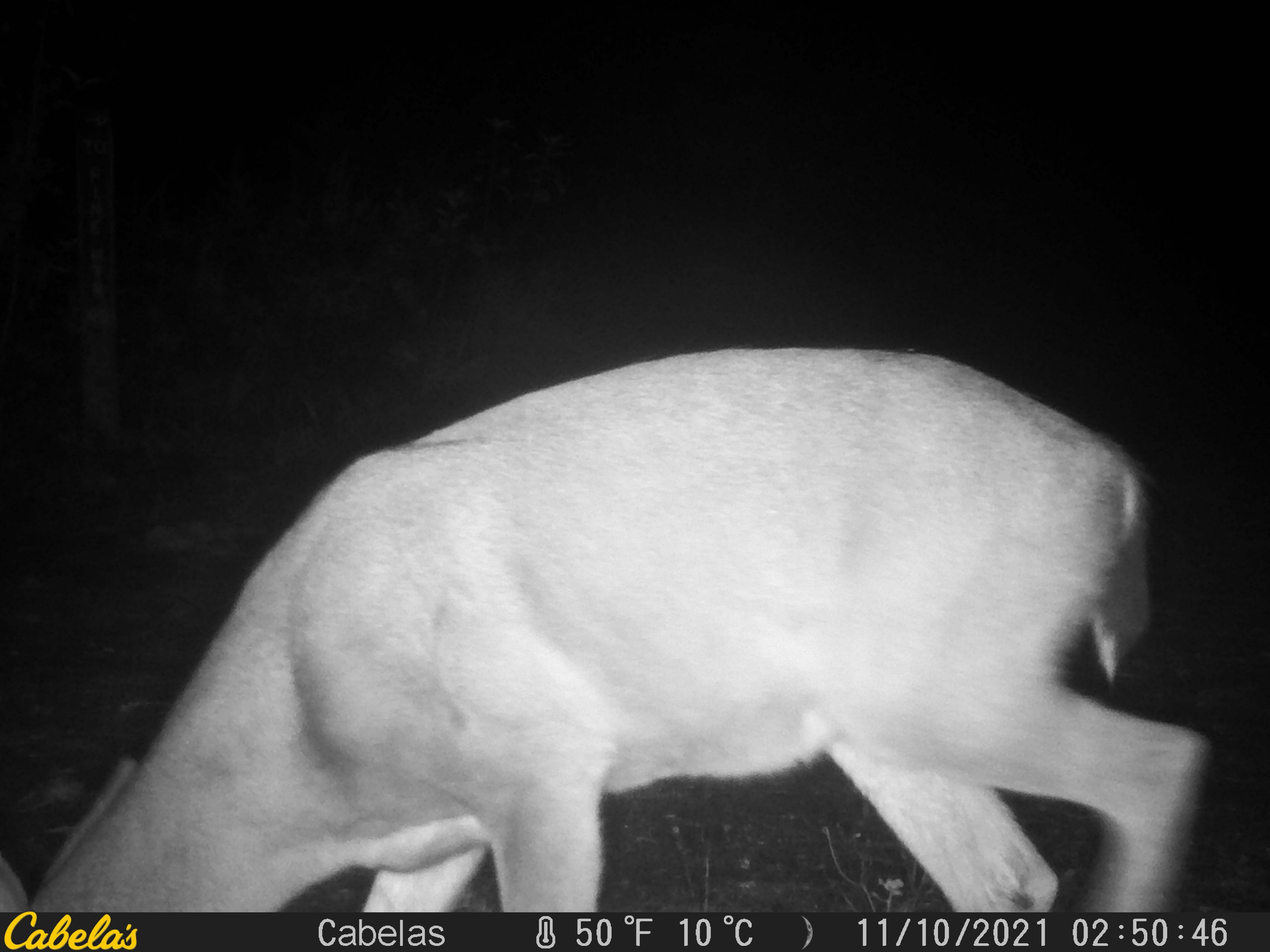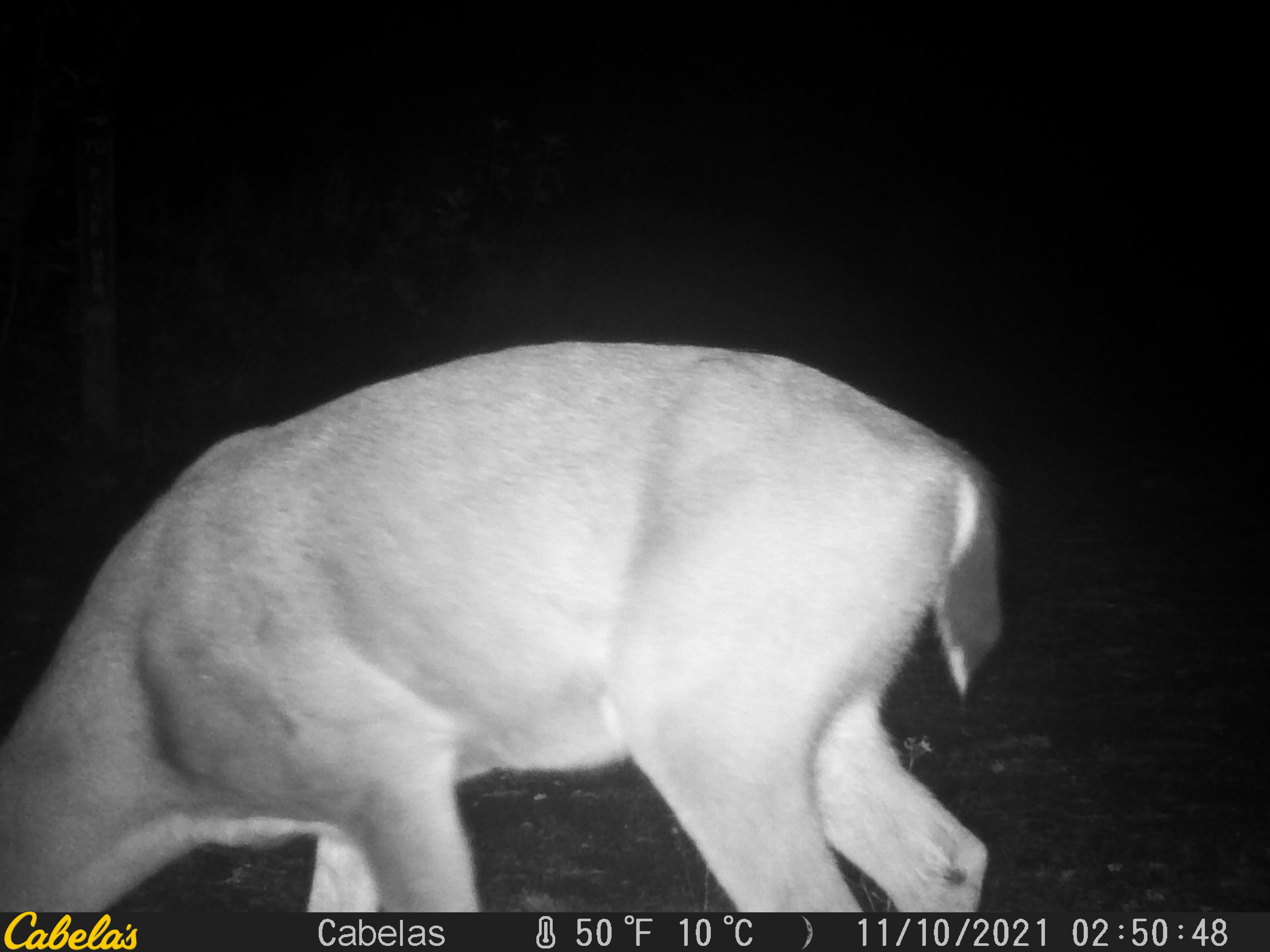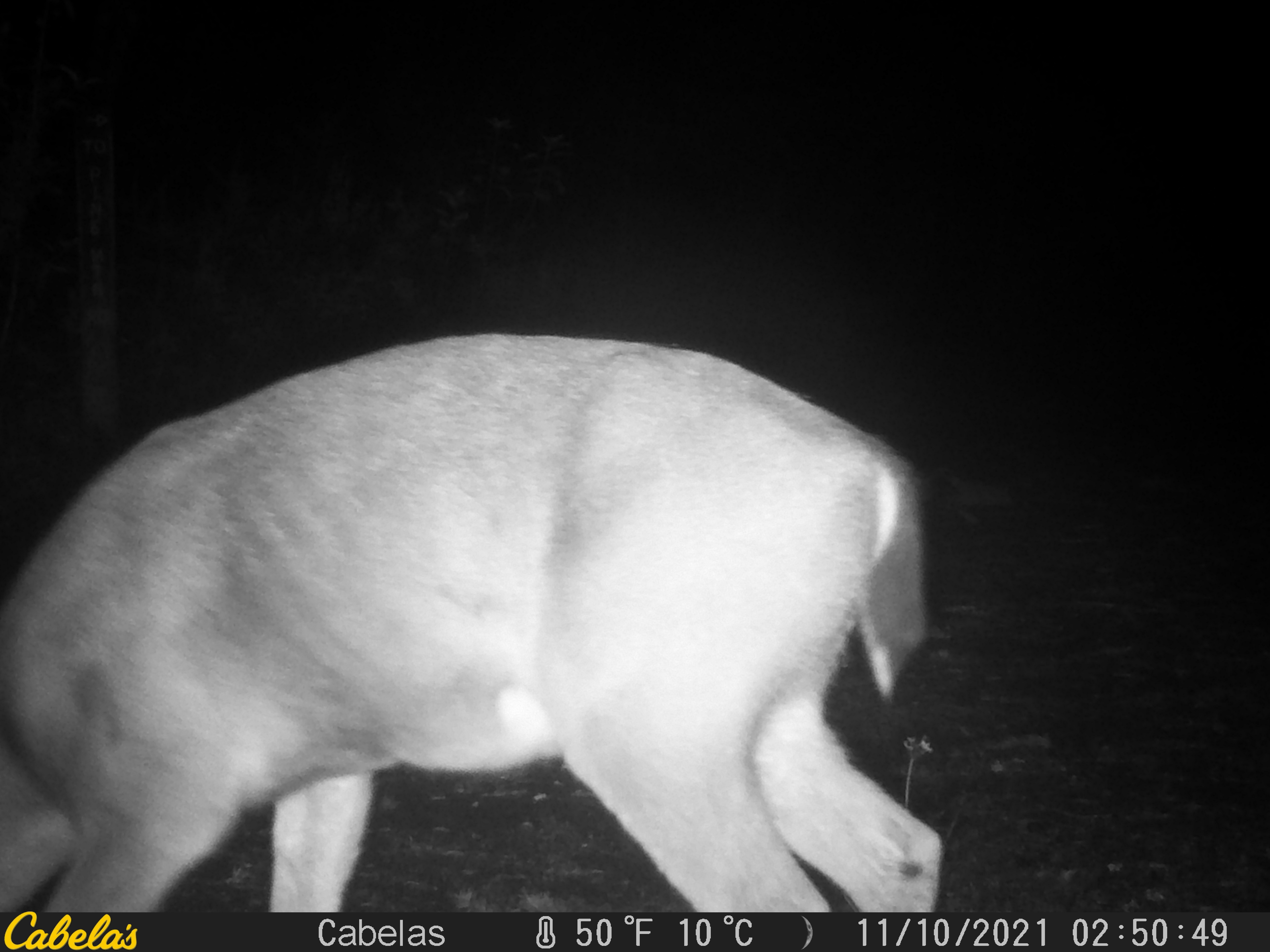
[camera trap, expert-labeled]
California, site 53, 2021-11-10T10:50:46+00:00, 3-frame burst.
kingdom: Animalia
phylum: Chordata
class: Mammalia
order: Artiodactyla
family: Cervidae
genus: Odocoileus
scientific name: Odocoileus hemionus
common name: mule deer